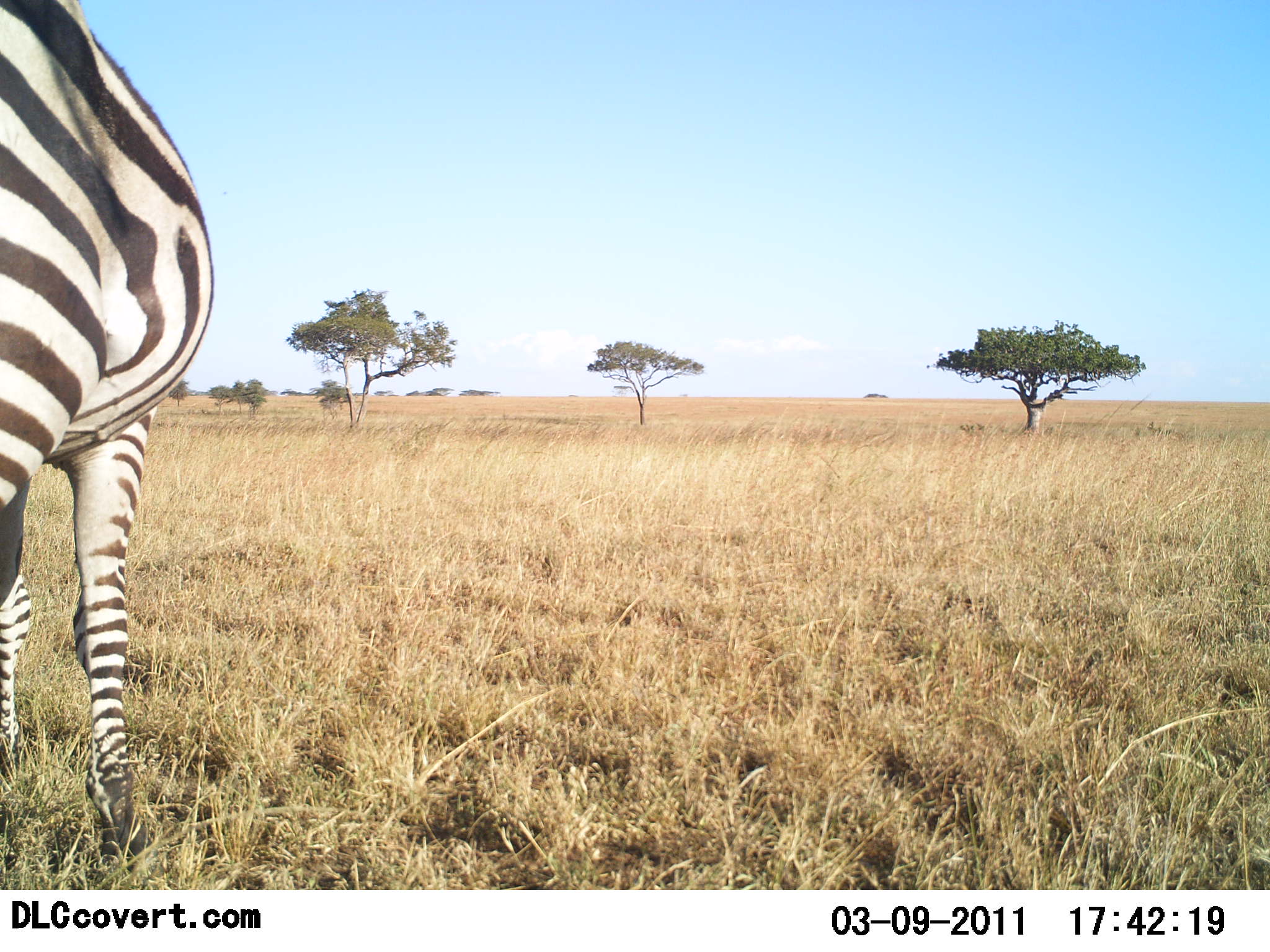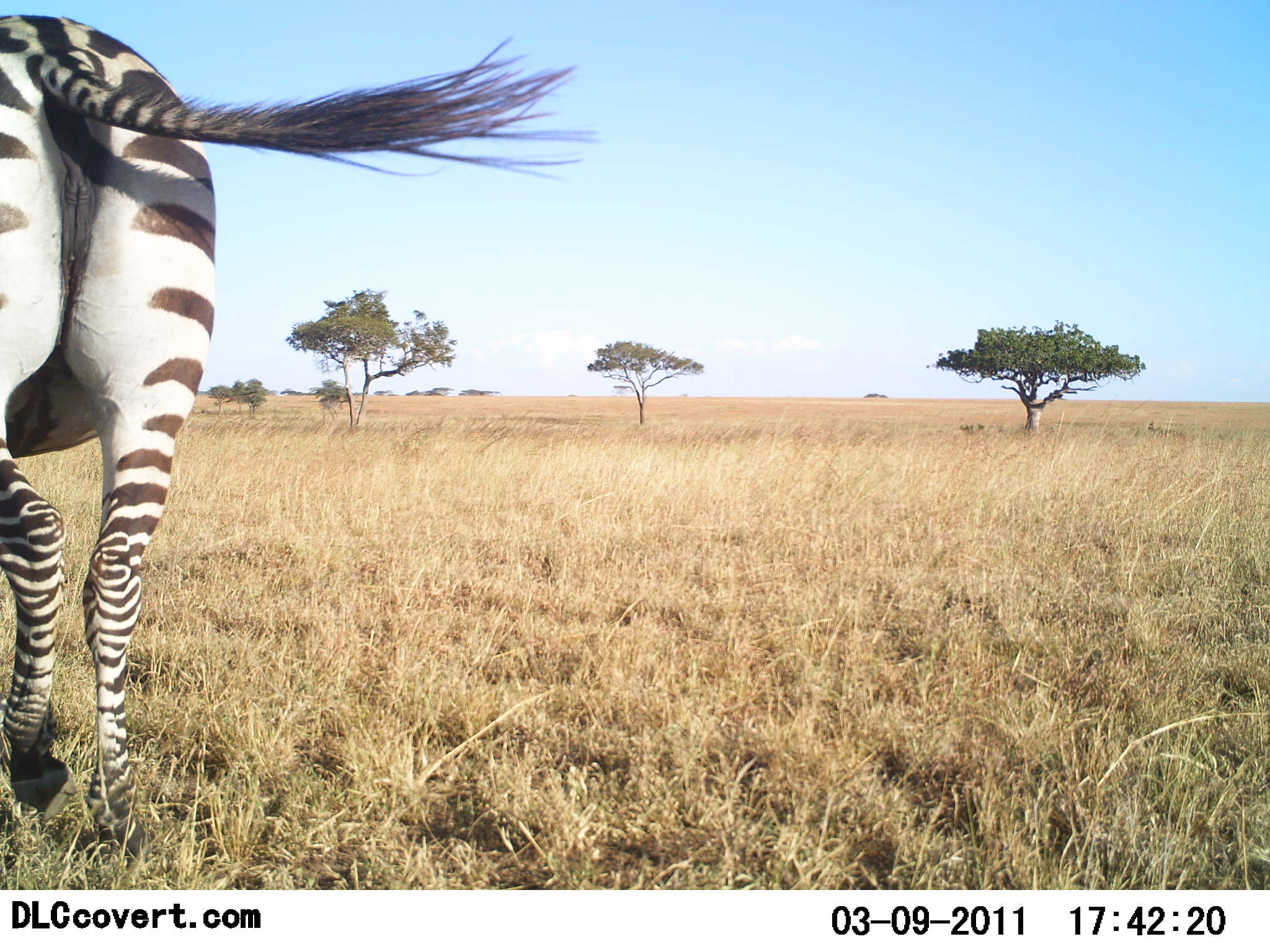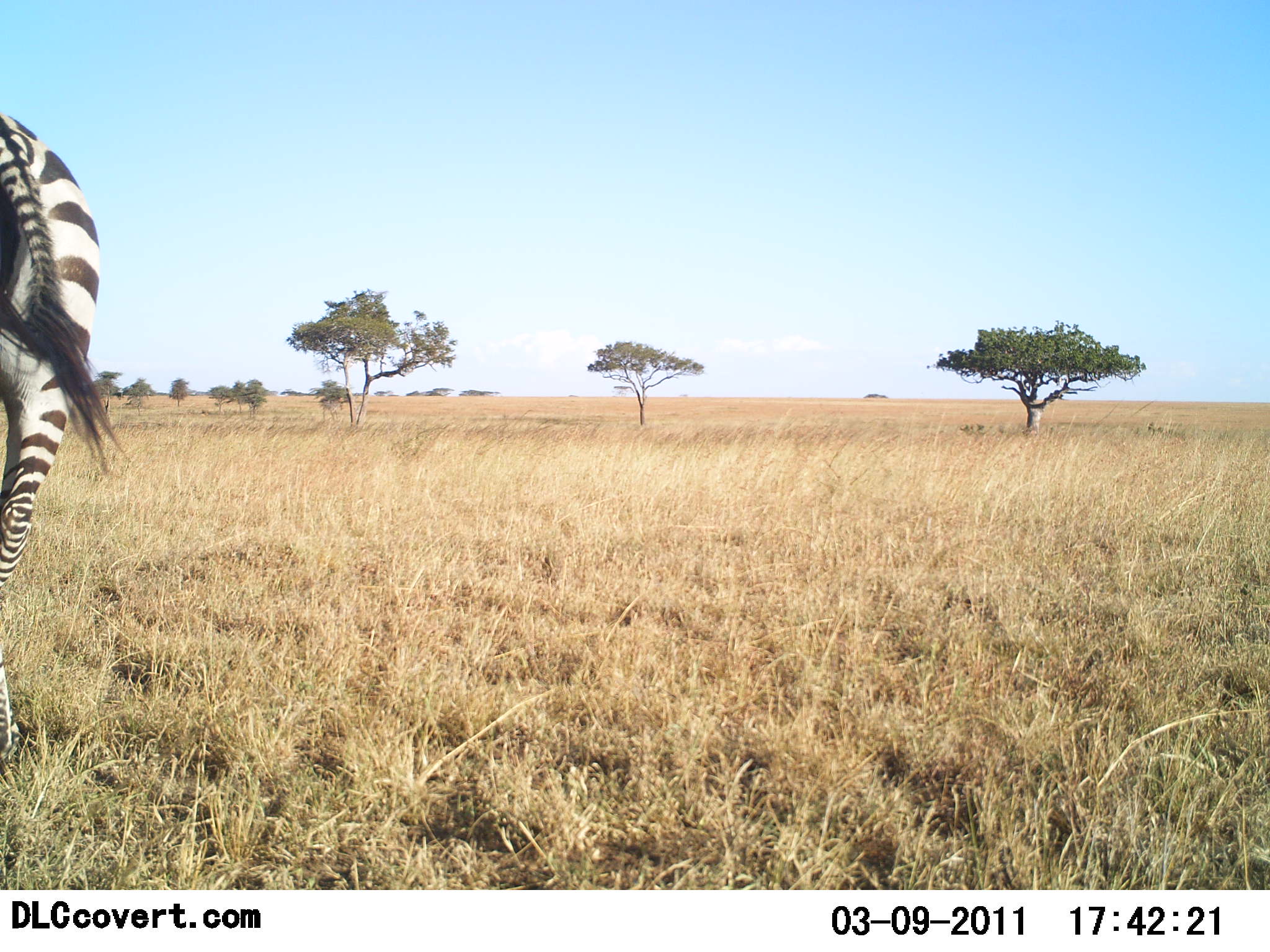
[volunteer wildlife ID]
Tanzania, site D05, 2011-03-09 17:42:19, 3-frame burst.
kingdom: Animalia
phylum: Chordata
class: Mammalia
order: Perissodactyla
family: Equidae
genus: Equus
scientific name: Equus quagga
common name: plains zebra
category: zebra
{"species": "zebra (plains zebra) (Equus quagga)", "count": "1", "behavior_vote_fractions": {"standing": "13%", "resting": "0%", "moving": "87%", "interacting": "0%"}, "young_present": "0%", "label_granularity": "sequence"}